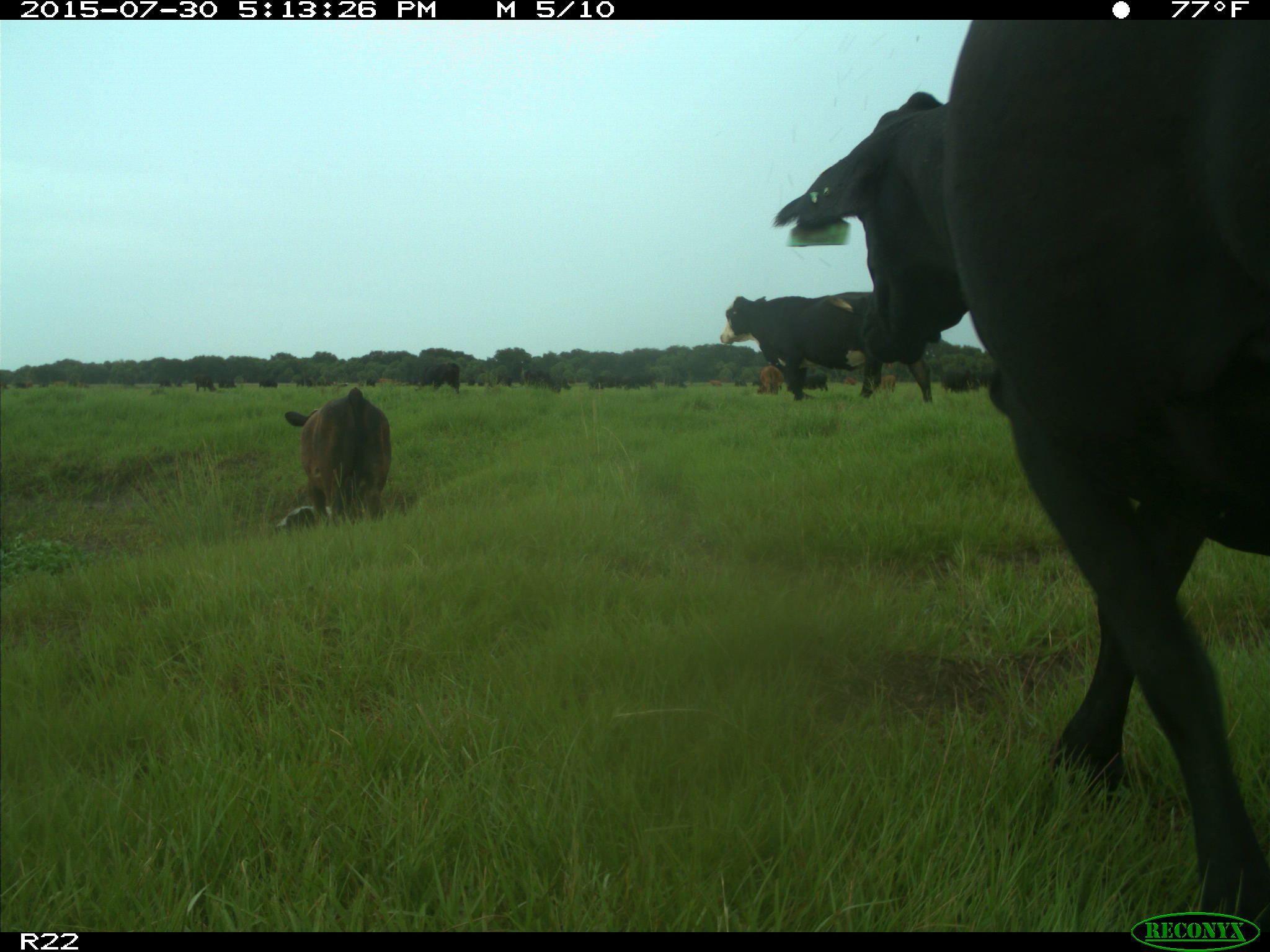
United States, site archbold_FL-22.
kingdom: Animalia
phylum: Chordata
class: Mammalia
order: Artiodactyla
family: Bovidae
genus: Bos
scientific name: Bos taurus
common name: domestic cow